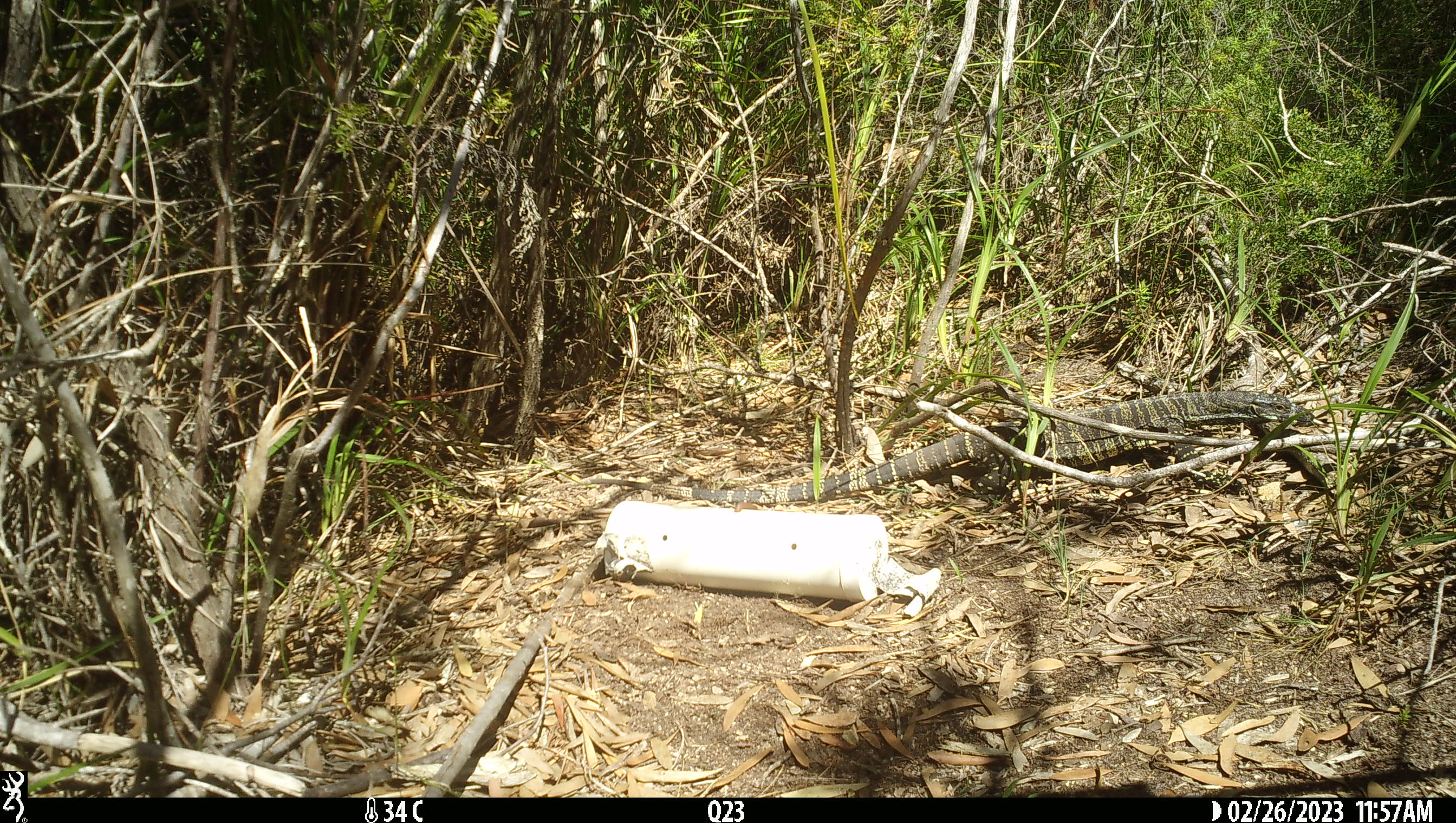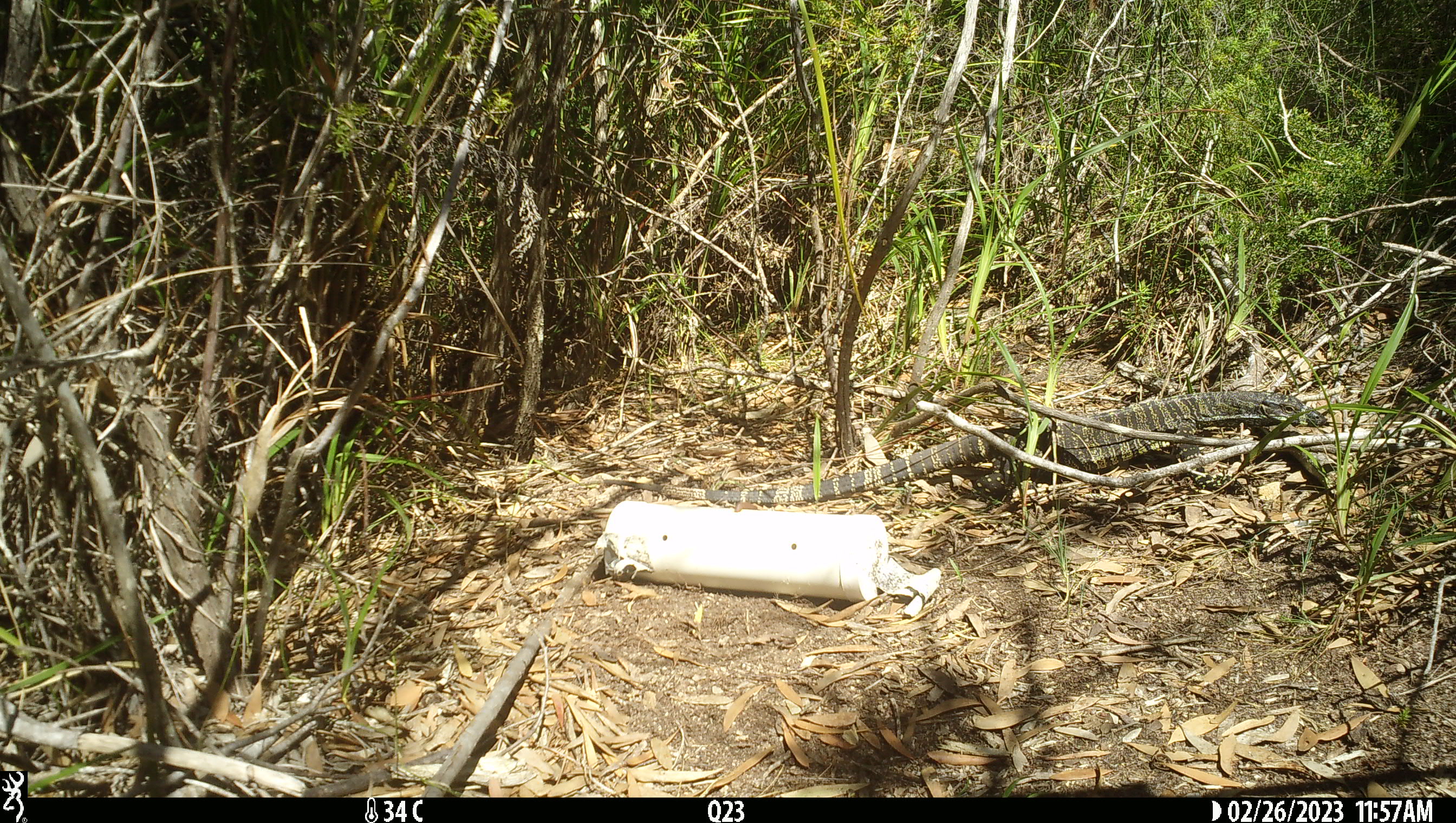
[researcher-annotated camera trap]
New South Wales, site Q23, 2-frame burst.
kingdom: Animalia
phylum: Chordata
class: Reptilia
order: Squamata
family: Varanidae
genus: Varanus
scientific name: Varanus varius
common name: lace monitor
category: goanna